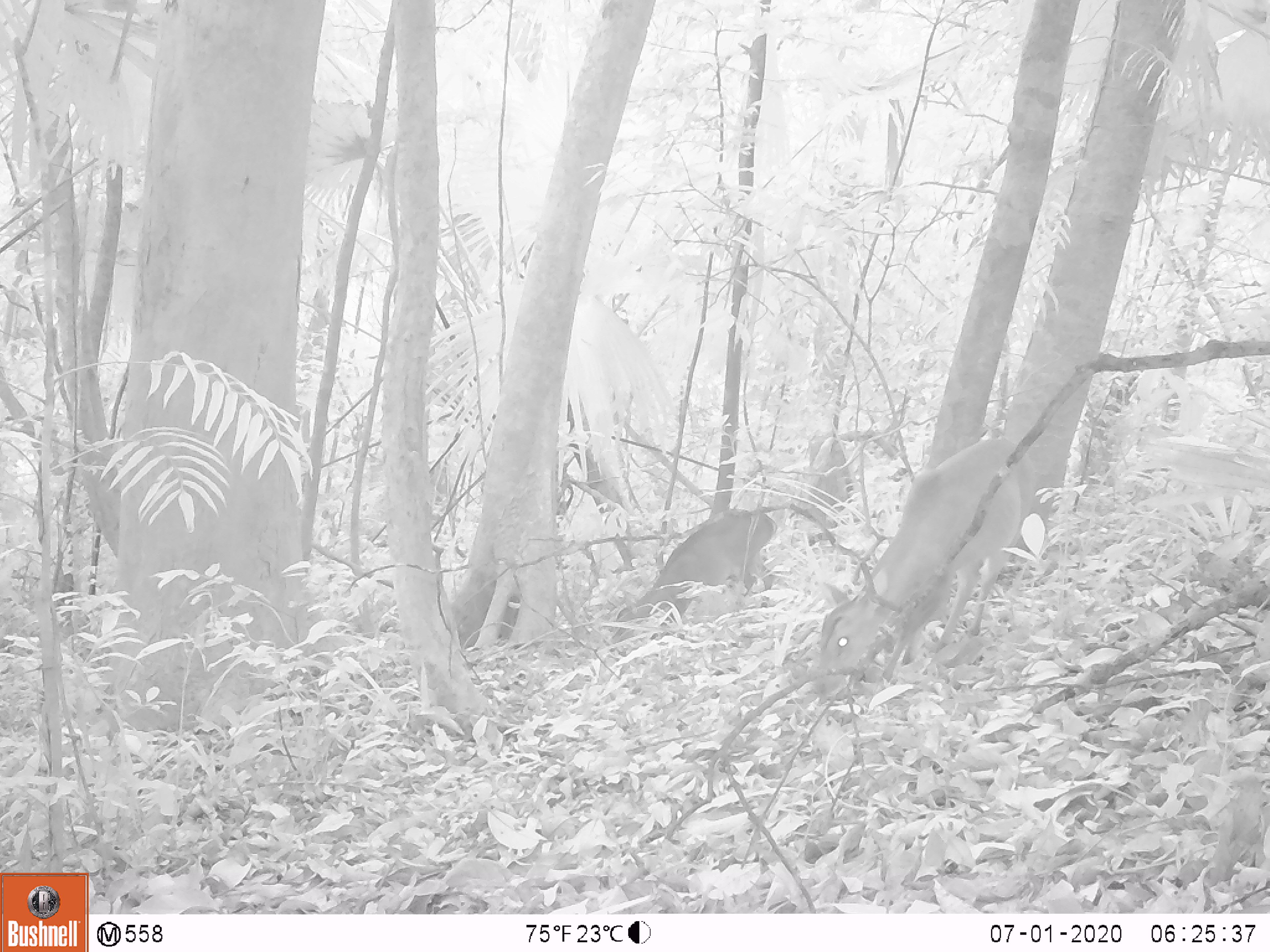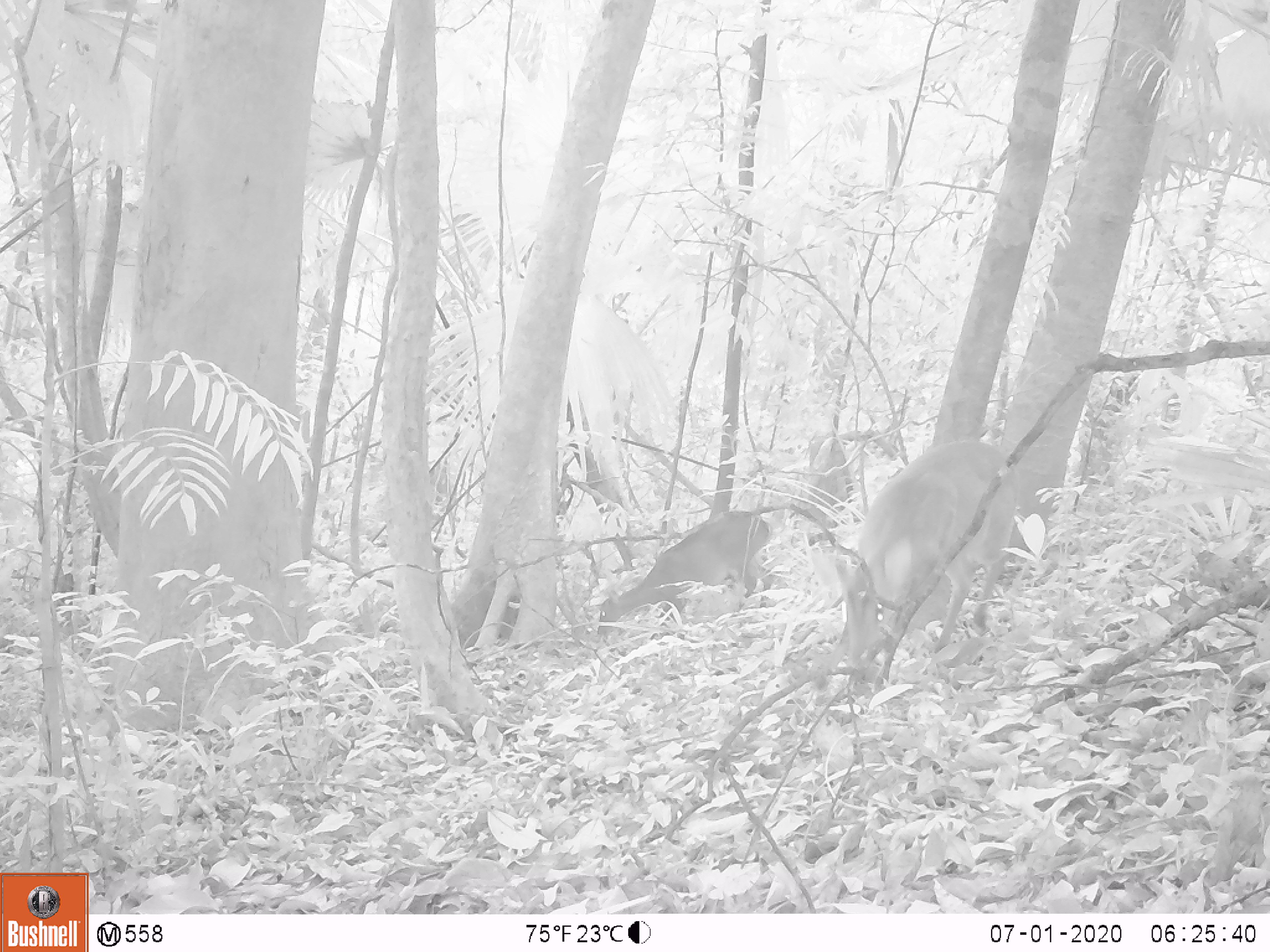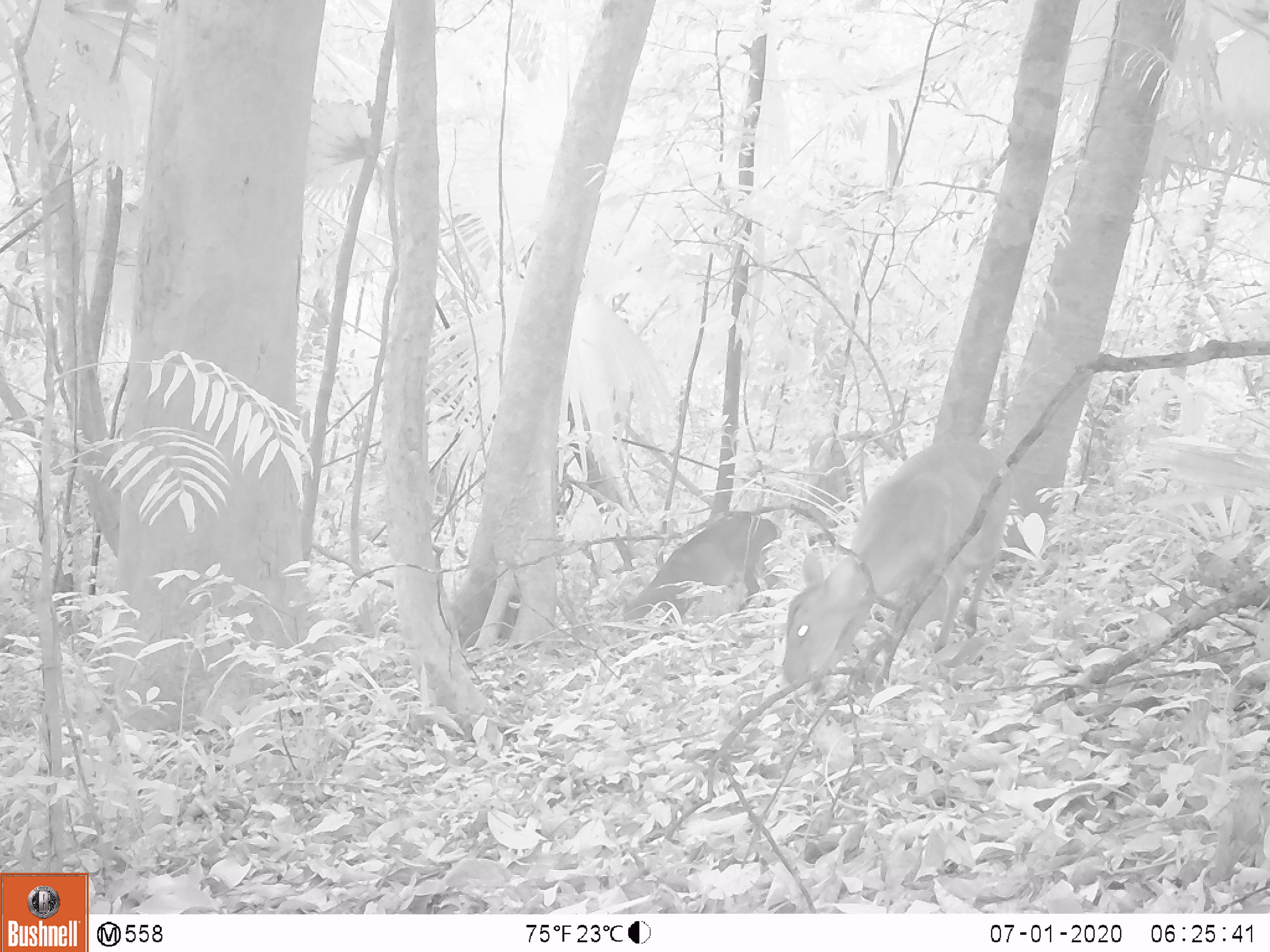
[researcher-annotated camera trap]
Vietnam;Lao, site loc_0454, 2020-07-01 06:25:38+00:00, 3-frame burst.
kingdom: Animalia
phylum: Chordata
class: Mammalia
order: Artiodactyla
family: Cervidae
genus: Muntiacus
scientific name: Muntiacus vuquangensis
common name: large-antlered muntjac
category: large antlered muntjac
Large antlered muntjac (large-antlered muntjac) (Muntiacus vuquangensis). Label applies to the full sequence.